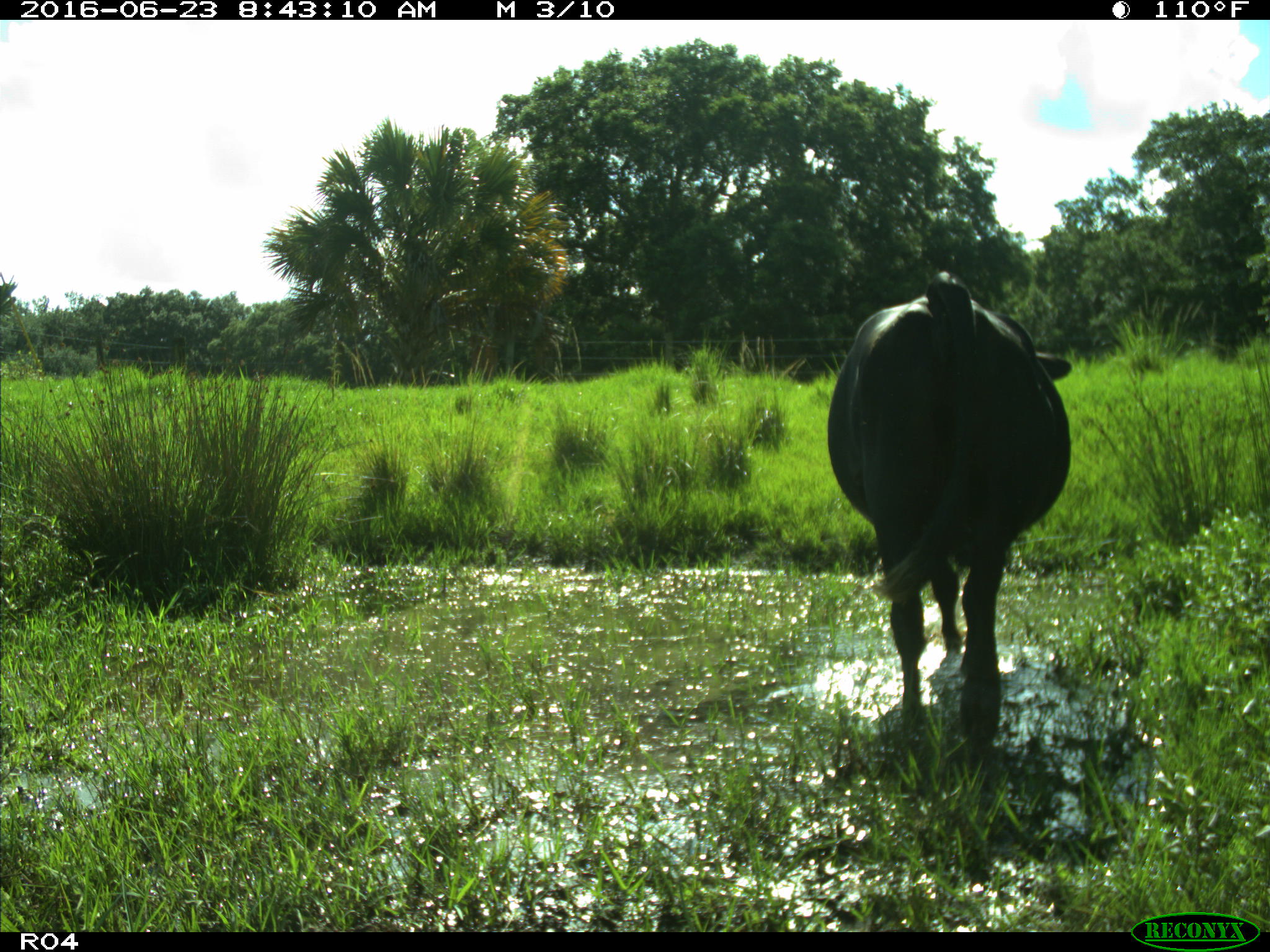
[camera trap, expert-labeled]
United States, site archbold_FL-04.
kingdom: Animalia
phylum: Chordata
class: Mammalia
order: Artiodactyla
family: Bovidae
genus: Bos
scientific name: Bos taurus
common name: domestic cow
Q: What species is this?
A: Bos taurus (domestic cow).